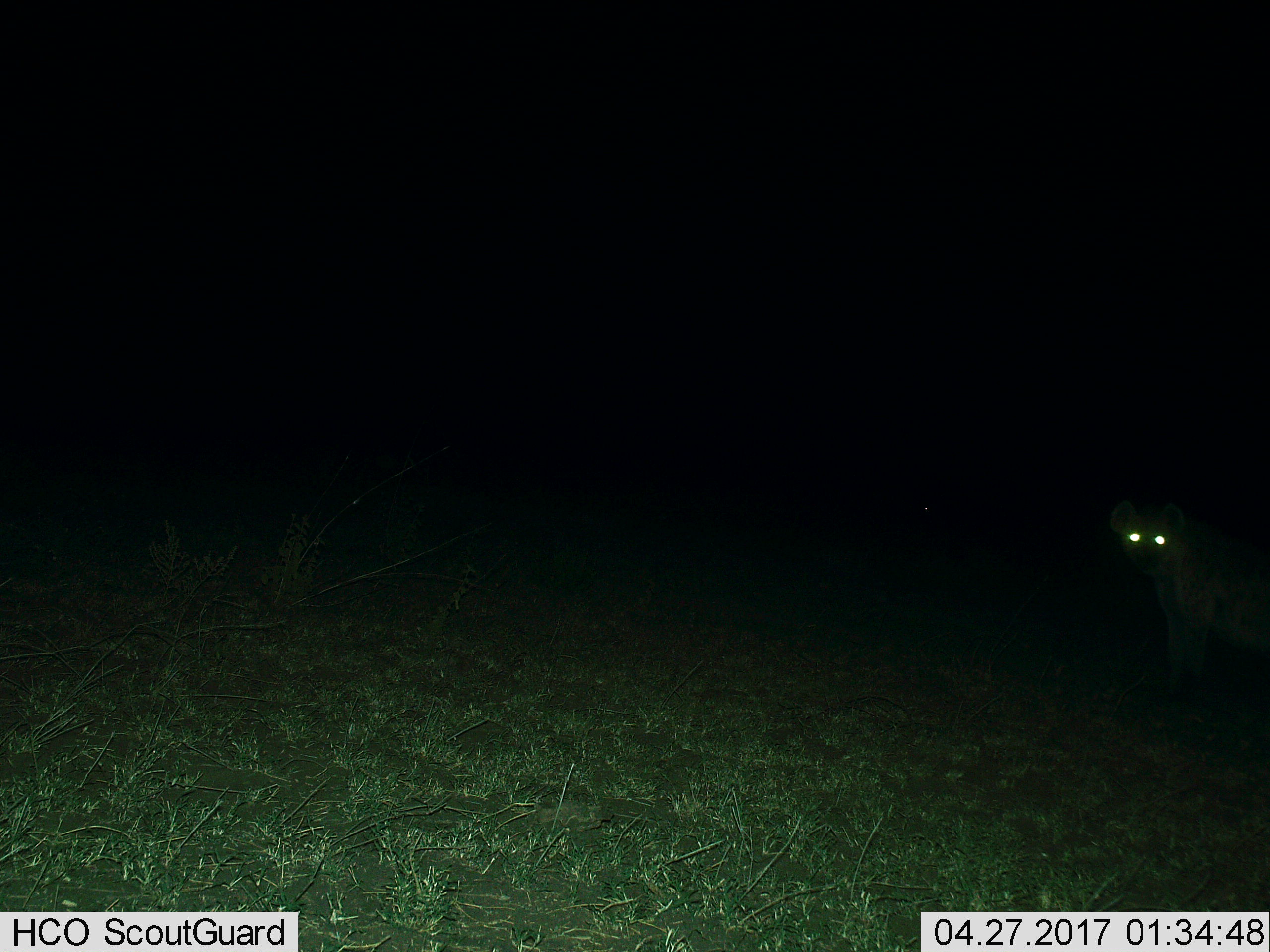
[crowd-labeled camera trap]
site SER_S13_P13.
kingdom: Animalia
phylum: Chordata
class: Mammalia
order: Carnivora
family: Hyaenidae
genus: Crocuta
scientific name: Crocuta crocuta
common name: spotted hyena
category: hyenaspotted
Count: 1.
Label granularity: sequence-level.